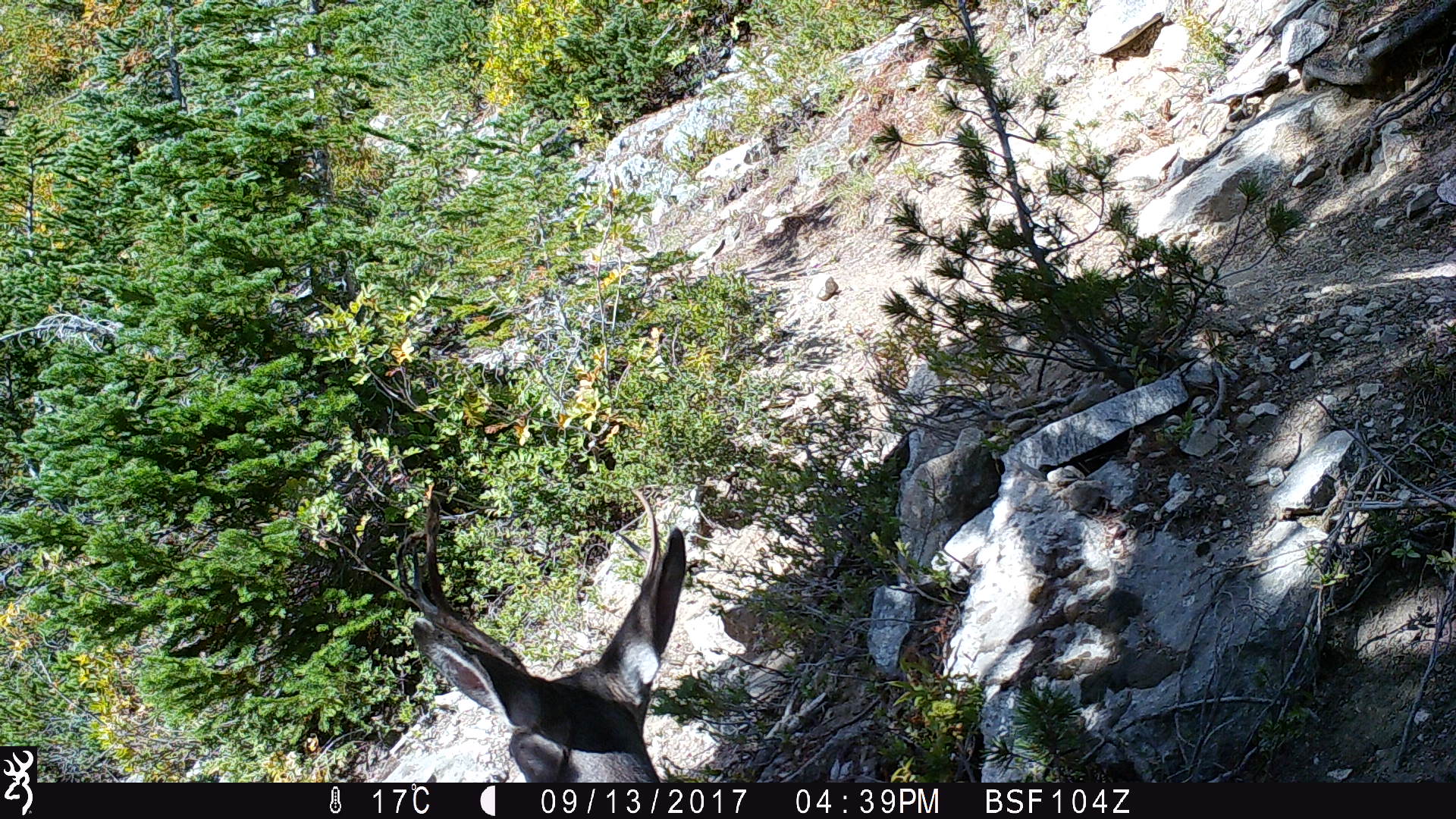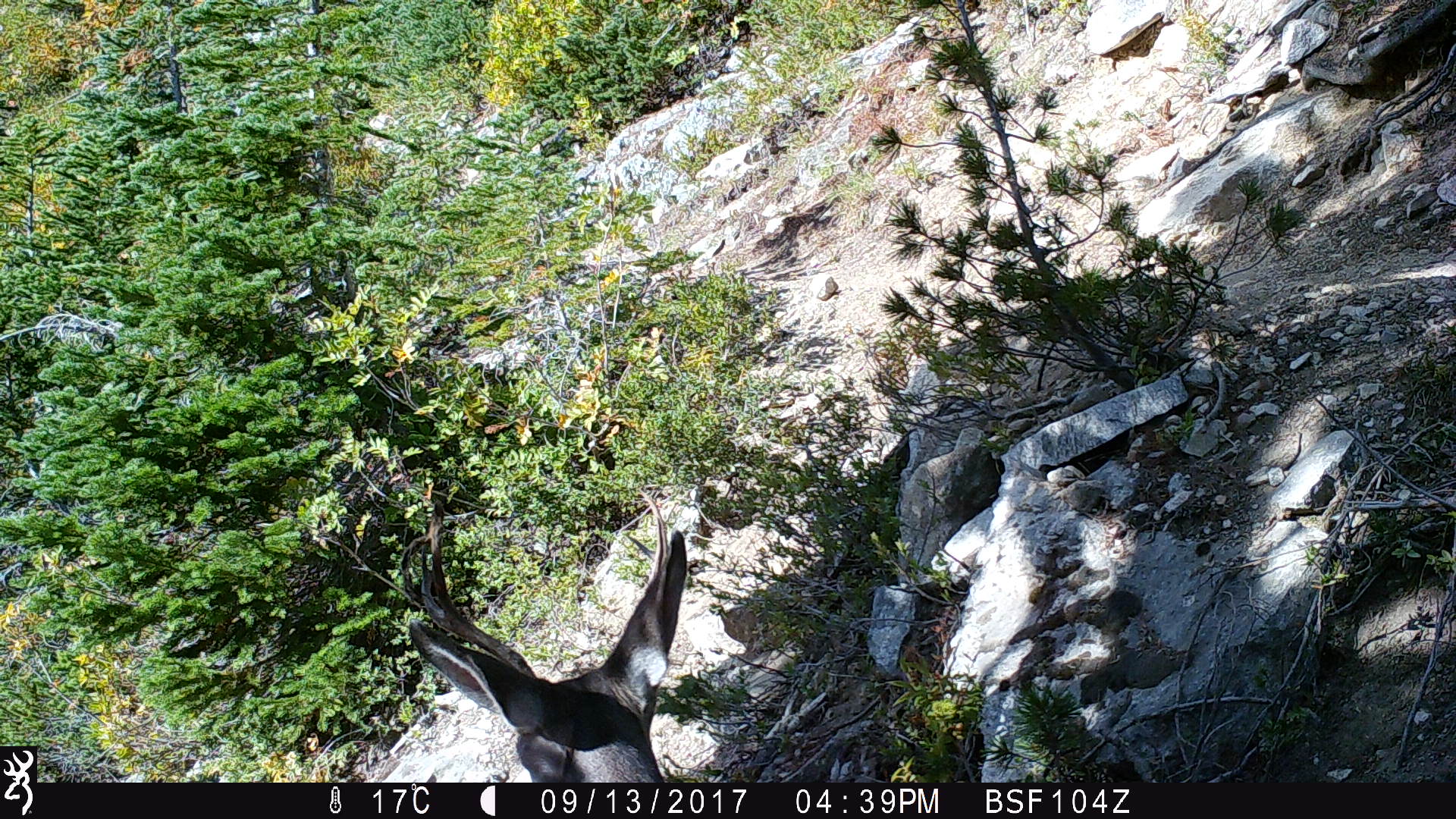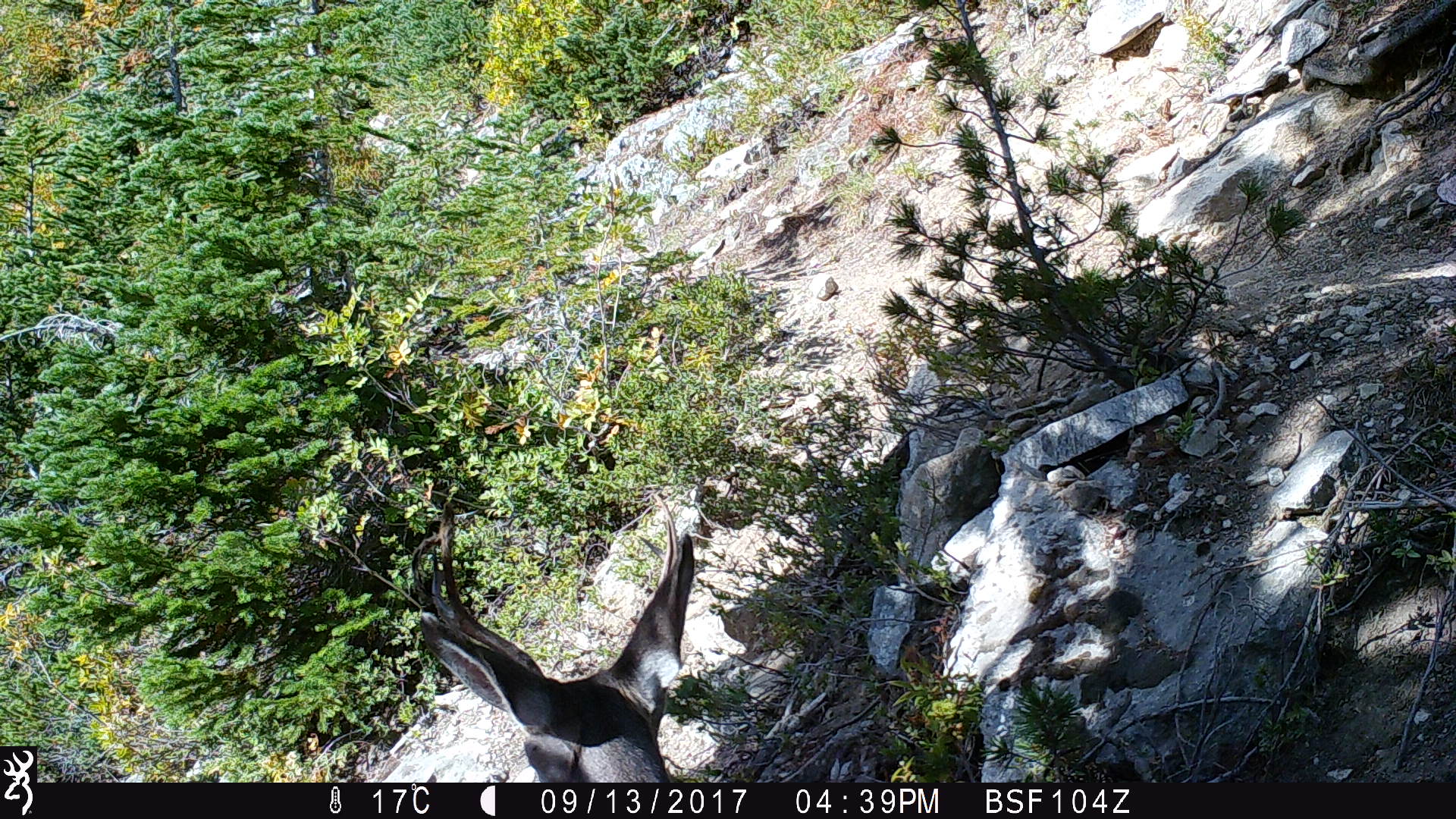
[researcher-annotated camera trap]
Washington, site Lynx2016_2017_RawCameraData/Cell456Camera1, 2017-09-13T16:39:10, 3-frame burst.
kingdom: Animalia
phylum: Chordata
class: Mammalia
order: Artiodactyla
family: Cervidae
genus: Odocoileus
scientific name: Odocoileus hemionus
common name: mule deer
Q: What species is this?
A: Odocoileus hemionus (mule deer).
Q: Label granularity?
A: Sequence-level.